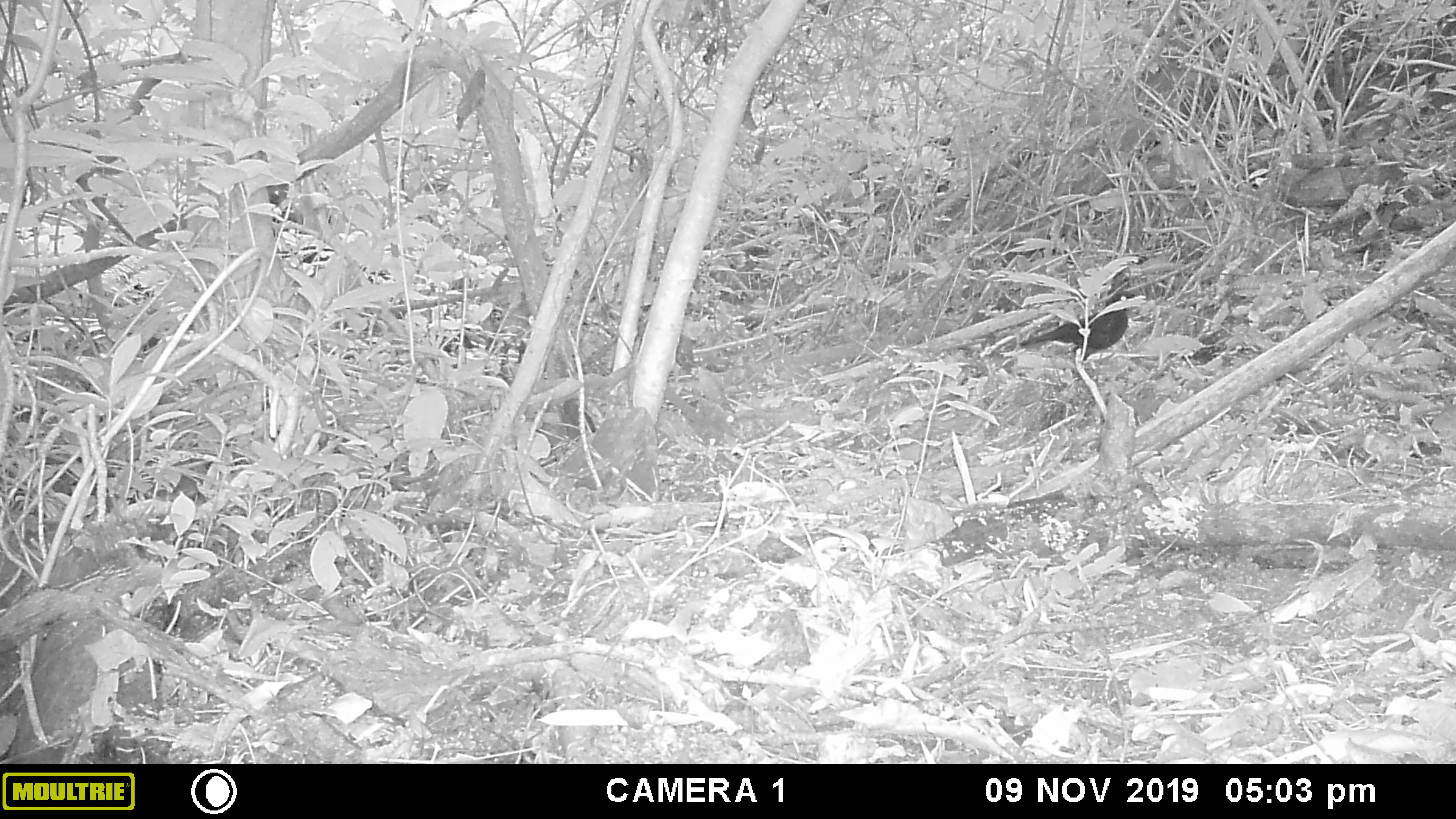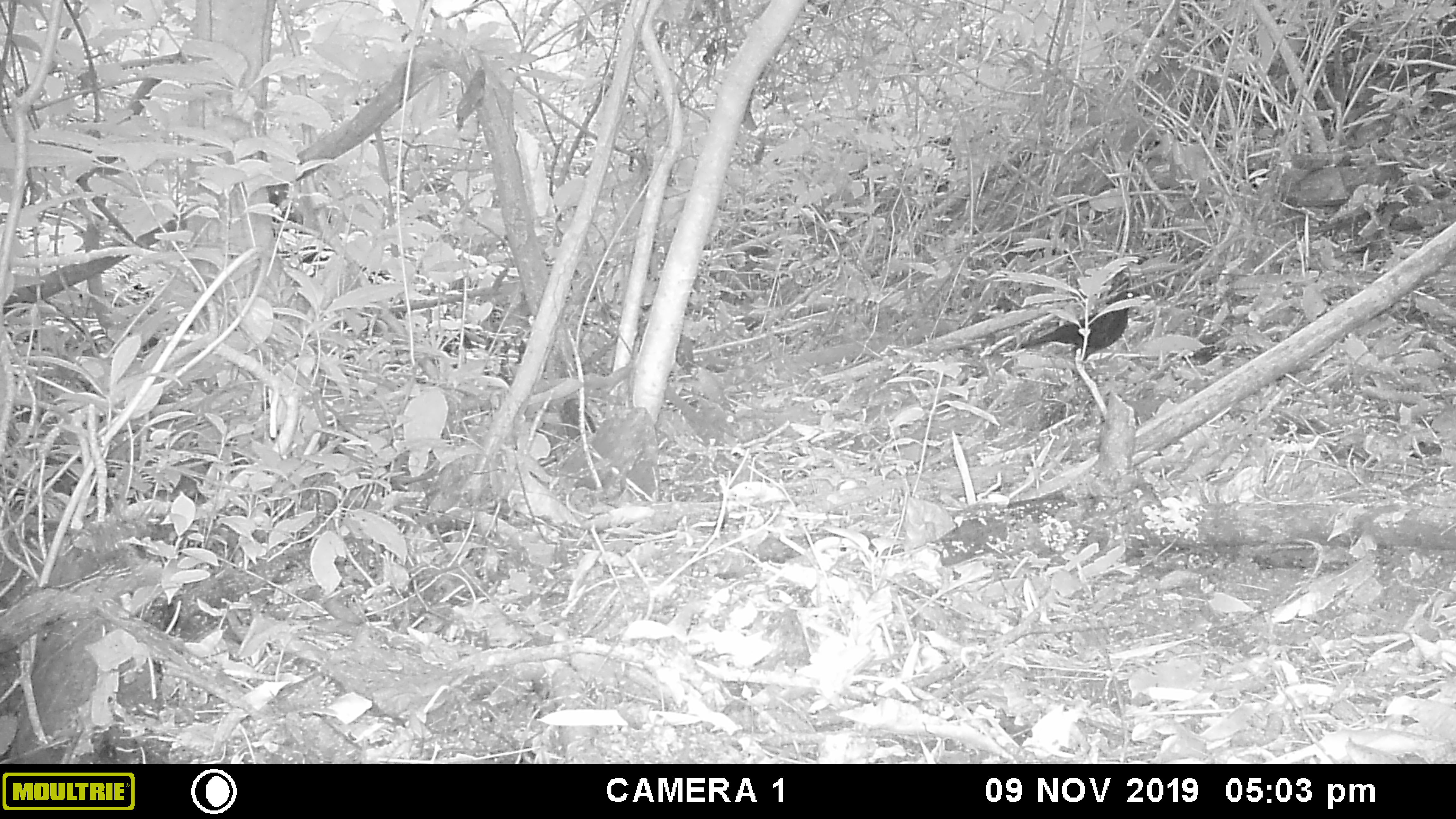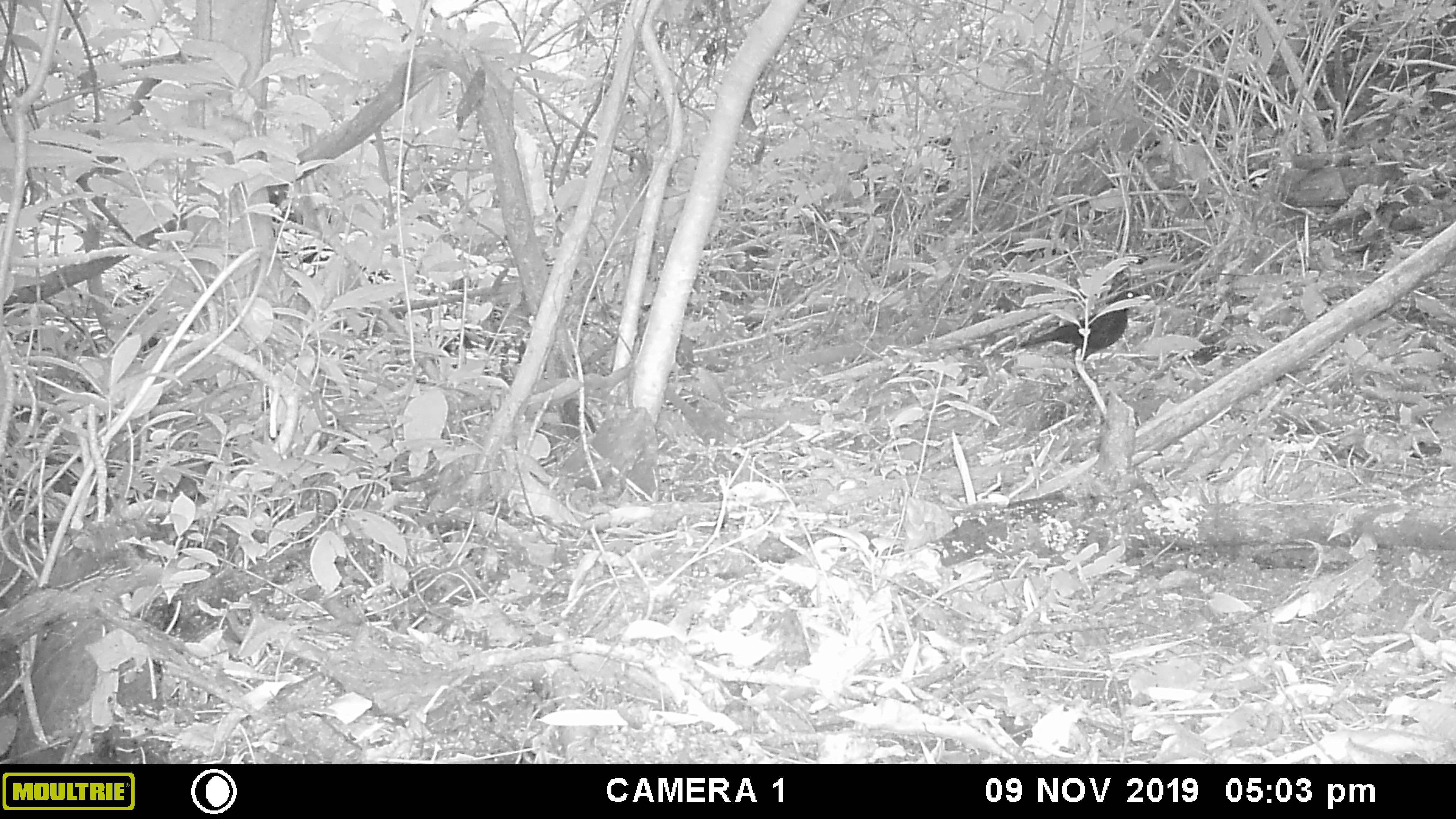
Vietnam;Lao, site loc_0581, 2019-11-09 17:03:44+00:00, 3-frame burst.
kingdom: Animalia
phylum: Chordata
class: Aves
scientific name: Aves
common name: bird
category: unidentified bird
Unidentified bird (bird) (Aves). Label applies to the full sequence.